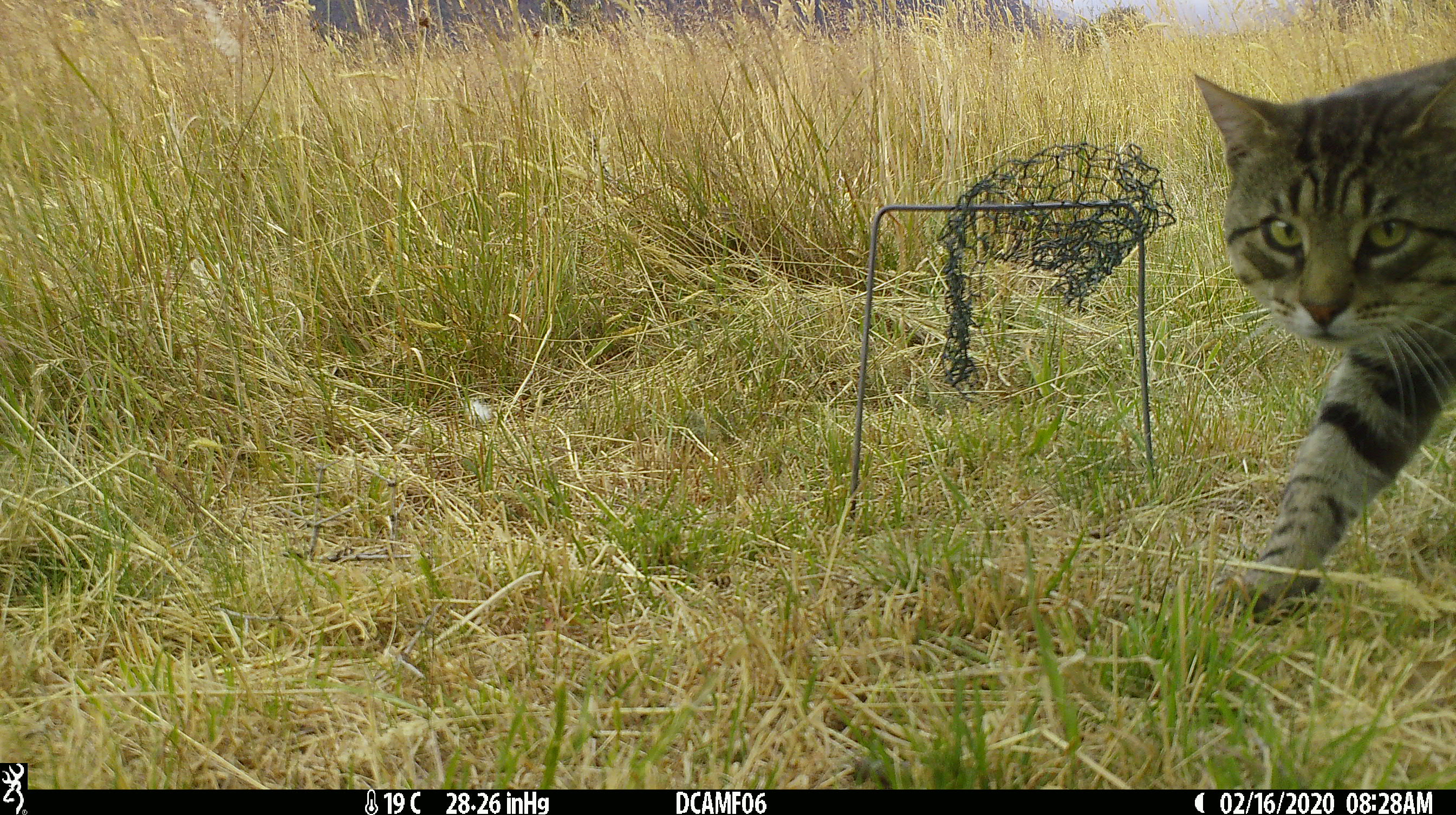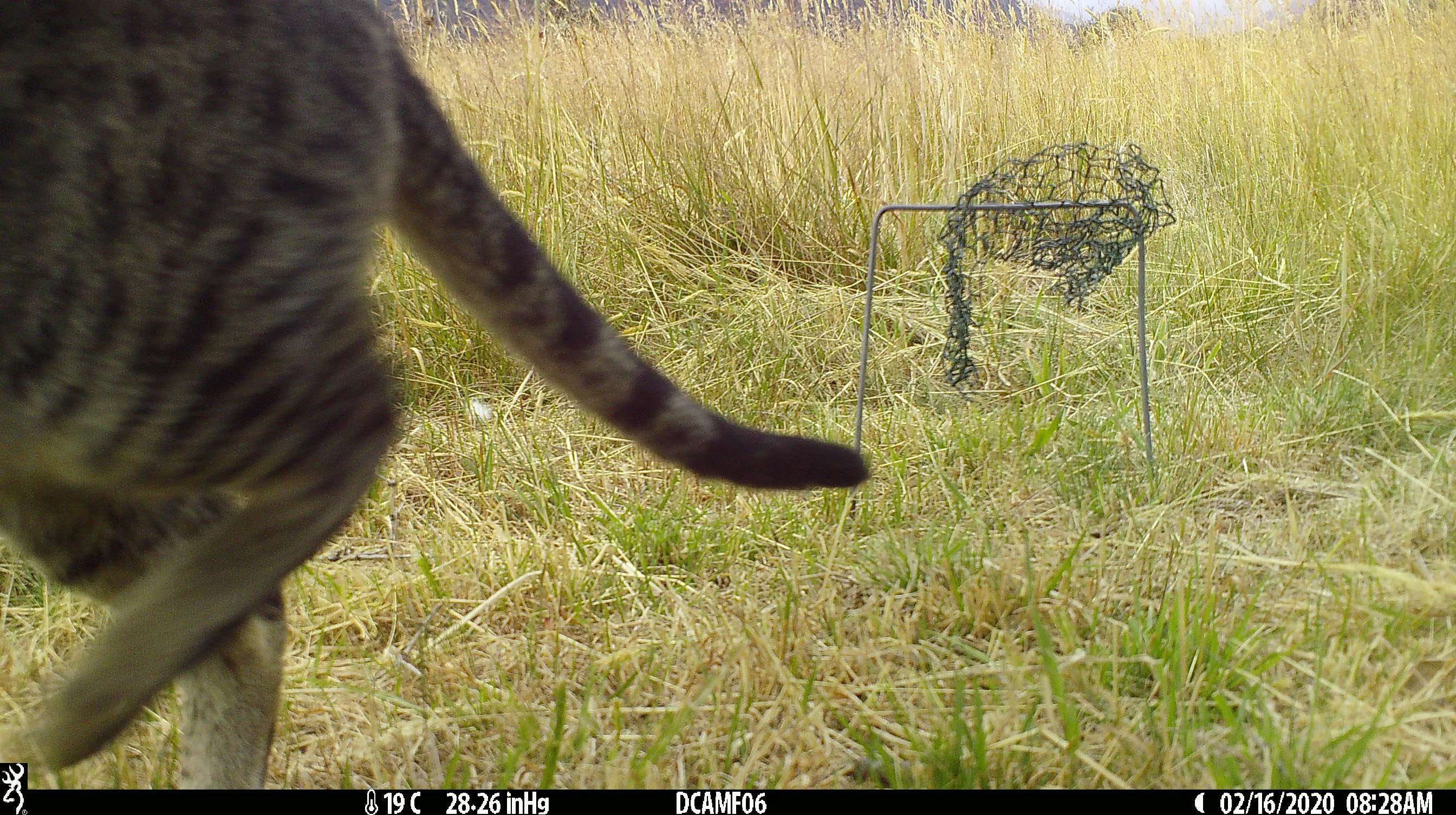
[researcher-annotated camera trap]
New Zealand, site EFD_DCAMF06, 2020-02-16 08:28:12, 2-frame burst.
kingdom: Animalia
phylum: Chordata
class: Mammalia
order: Carnivora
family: Felidae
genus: Felis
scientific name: Felis catus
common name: domestic cat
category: cat